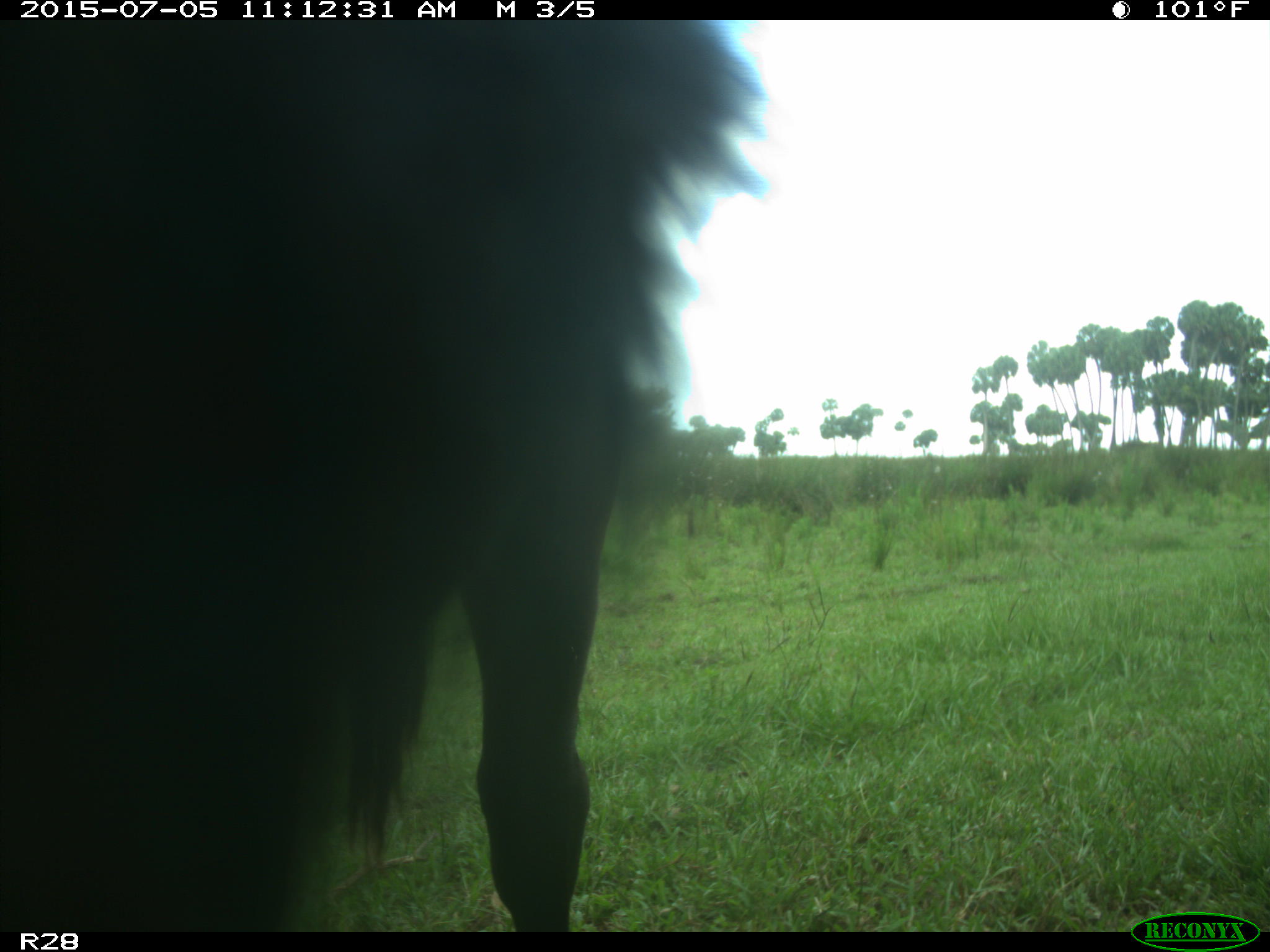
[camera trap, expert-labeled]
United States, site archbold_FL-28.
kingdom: Animalia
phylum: Chordata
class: Mammalia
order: Artiodactyla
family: Bovidae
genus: Bos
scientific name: Bos taurus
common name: domestic cow